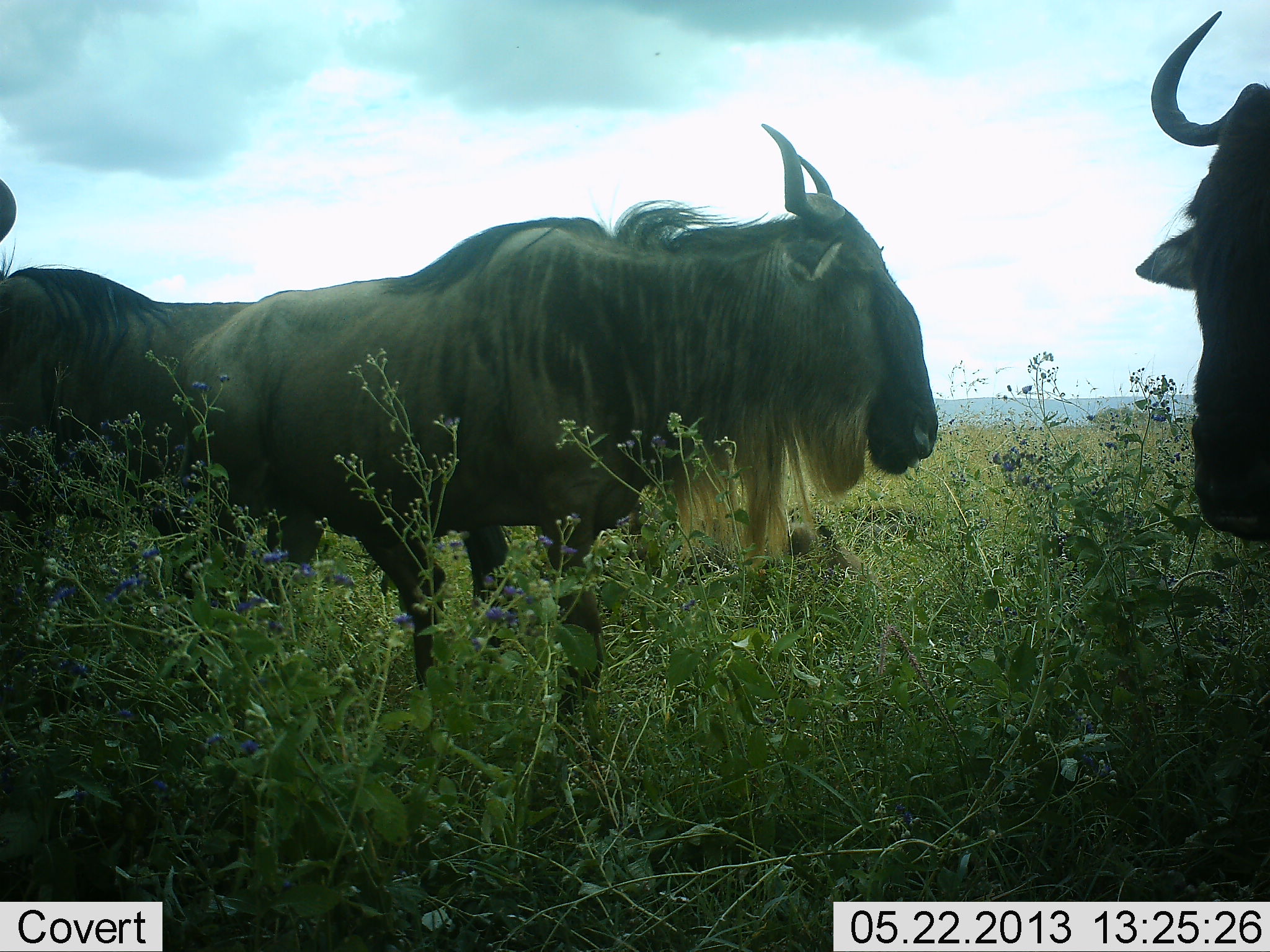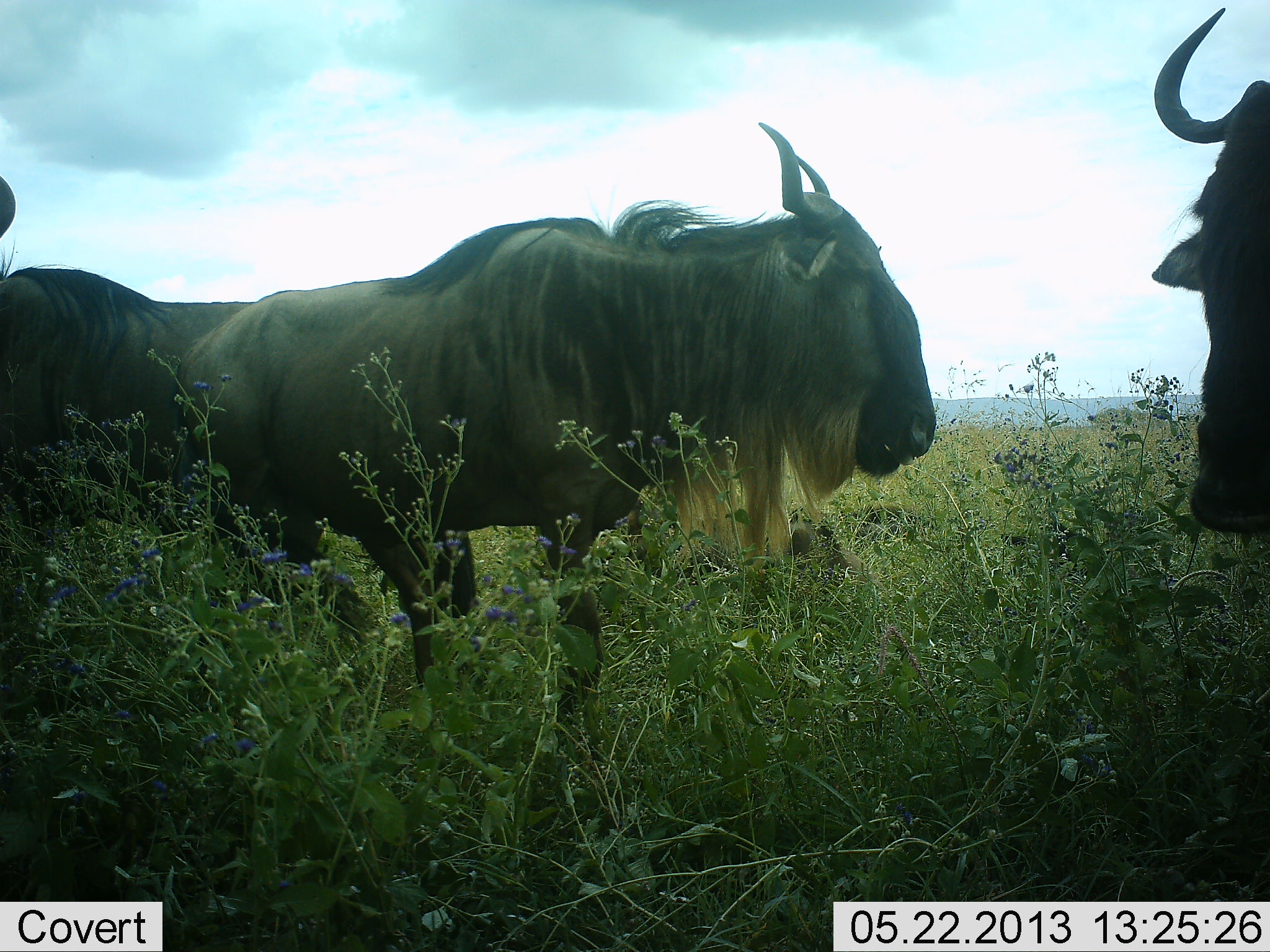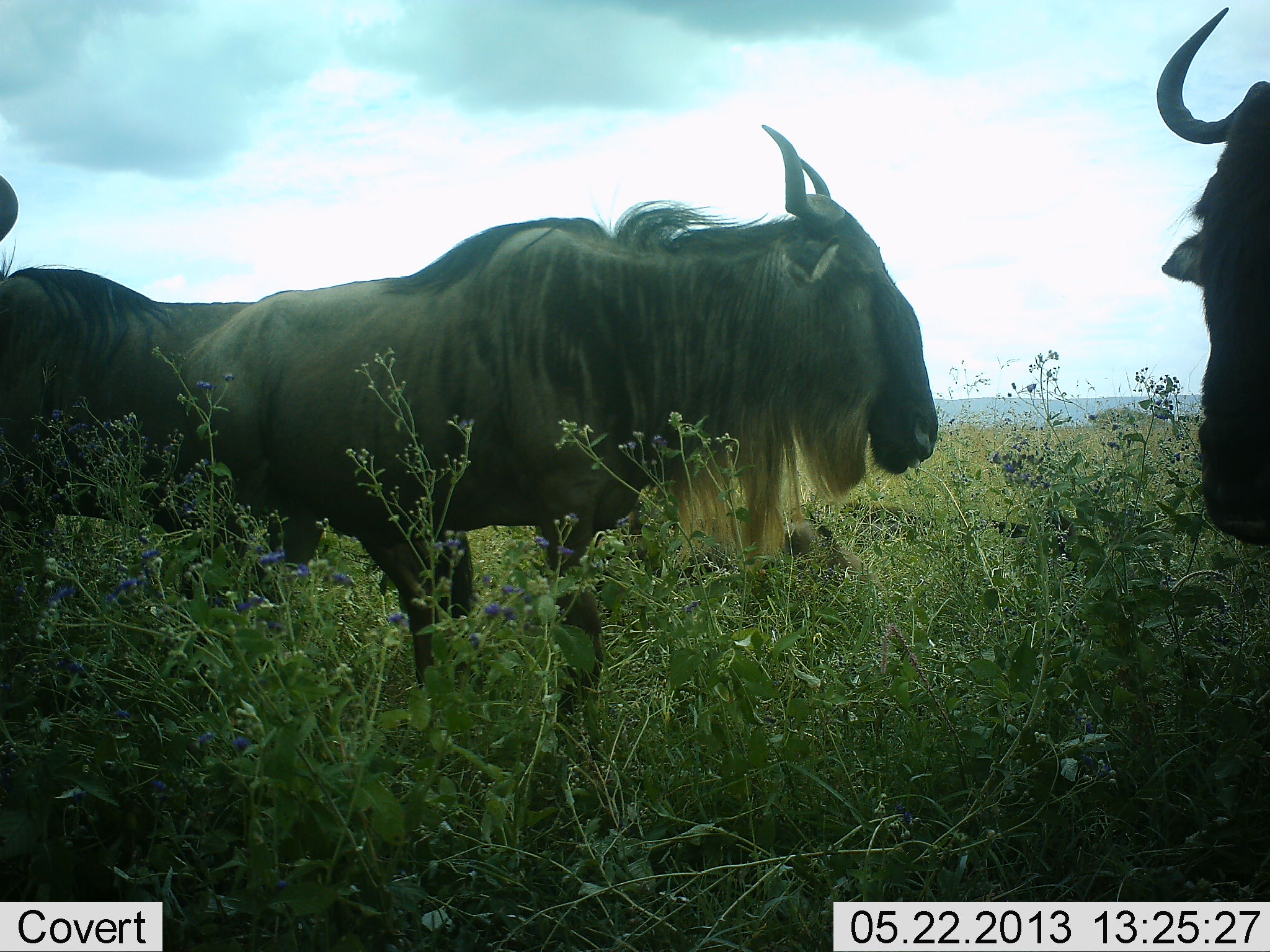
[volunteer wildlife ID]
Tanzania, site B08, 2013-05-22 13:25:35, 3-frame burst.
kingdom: Animalia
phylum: Chordata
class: Mammalia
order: Artiodactyla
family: Bovidae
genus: Connochaetes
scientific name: Connochaetes taurinus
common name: blue wildebeest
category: wildebeest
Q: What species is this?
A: Wildebeest (blue wildebeest) (Connochaetes taurinus).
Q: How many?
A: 3.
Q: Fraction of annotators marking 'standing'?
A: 72%.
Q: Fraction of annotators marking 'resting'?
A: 7%.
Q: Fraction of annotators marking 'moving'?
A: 21%.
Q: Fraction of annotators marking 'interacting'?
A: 14%.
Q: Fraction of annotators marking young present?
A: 0%.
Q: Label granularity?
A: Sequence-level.